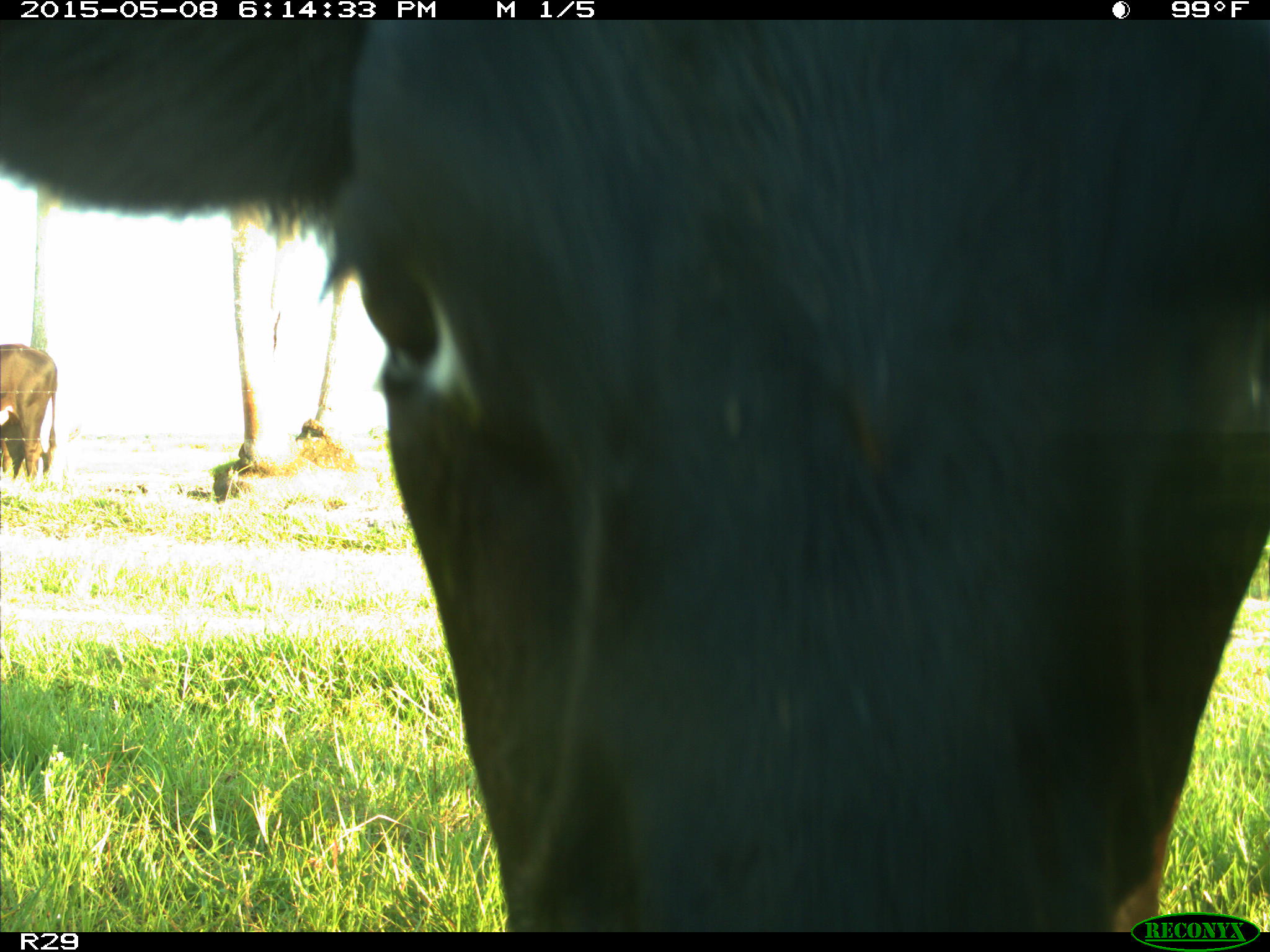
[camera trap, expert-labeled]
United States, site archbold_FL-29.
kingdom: Animalia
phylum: Chordata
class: Mammalia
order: Artiodactyla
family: Bovidae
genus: Bos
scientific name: Bos taurus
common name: domestic cow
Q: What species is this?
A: Bos taurus (domestic cow).